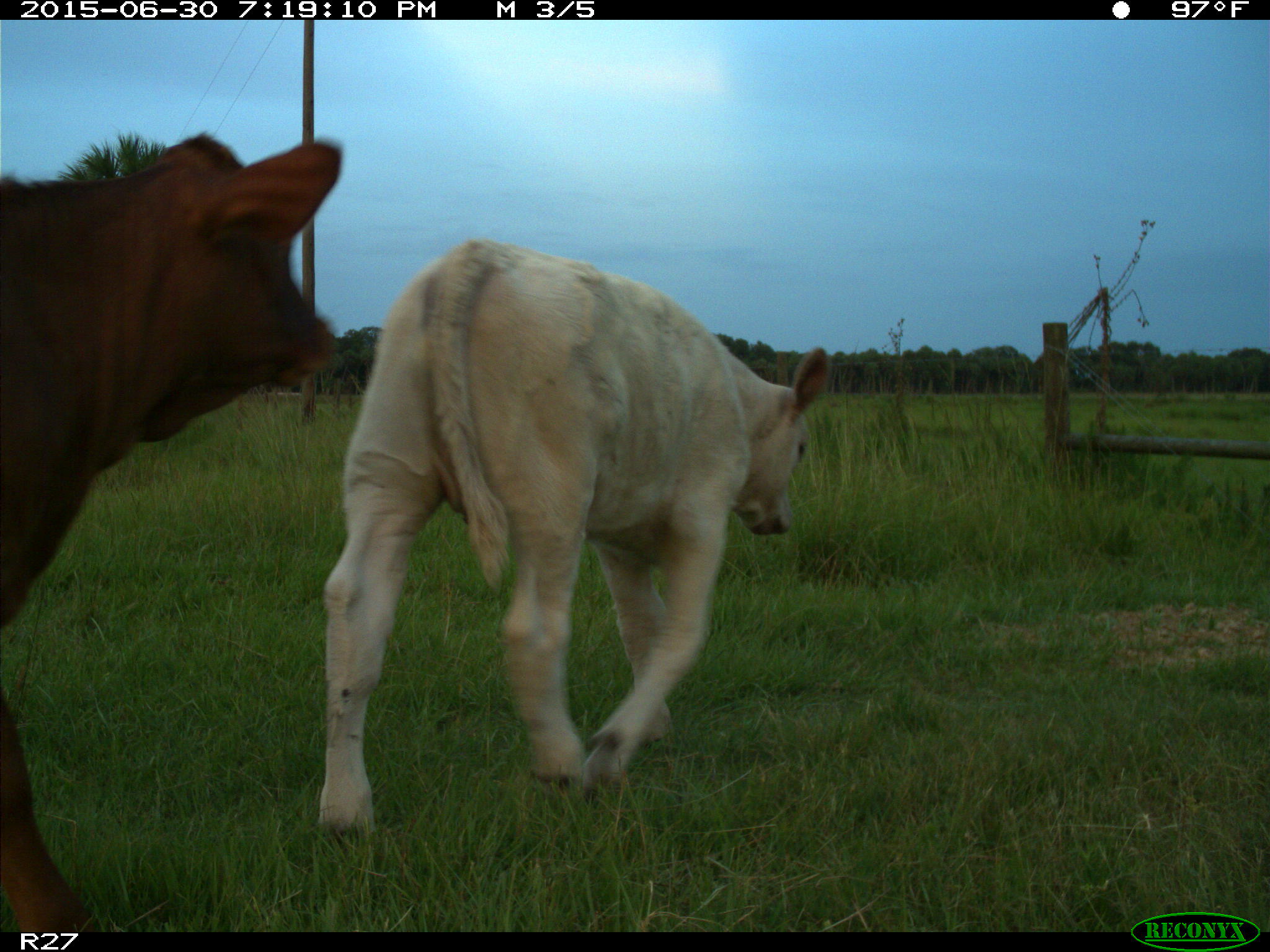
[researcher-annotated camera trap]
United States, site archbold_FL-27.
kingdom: Animalia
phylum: Chordata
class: Mammalia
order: Artiodactyla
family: Bovidae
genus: Bos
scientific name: Bos taurus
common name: domestic cow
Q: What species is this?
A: Bos taurus (domestic cow).